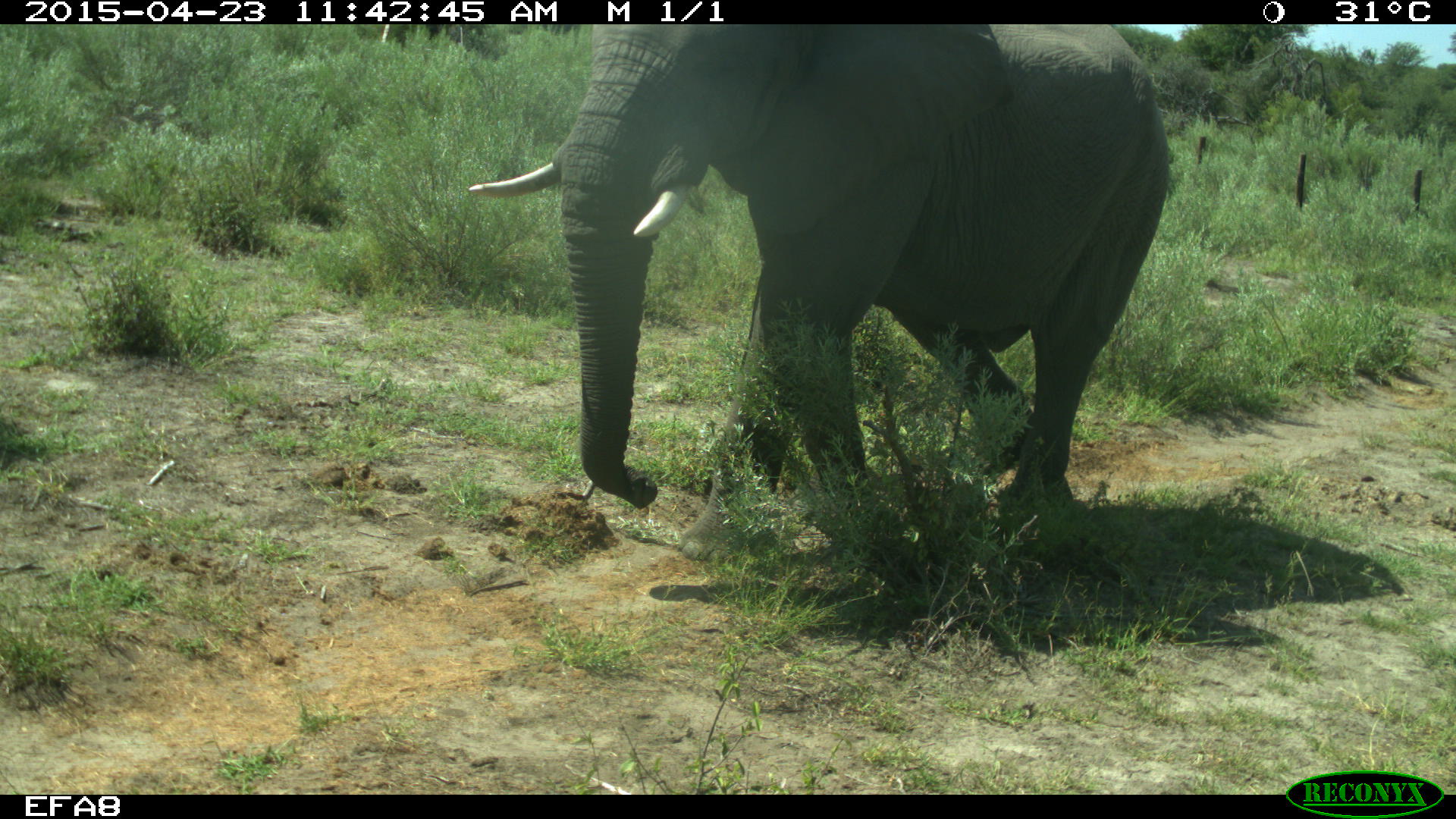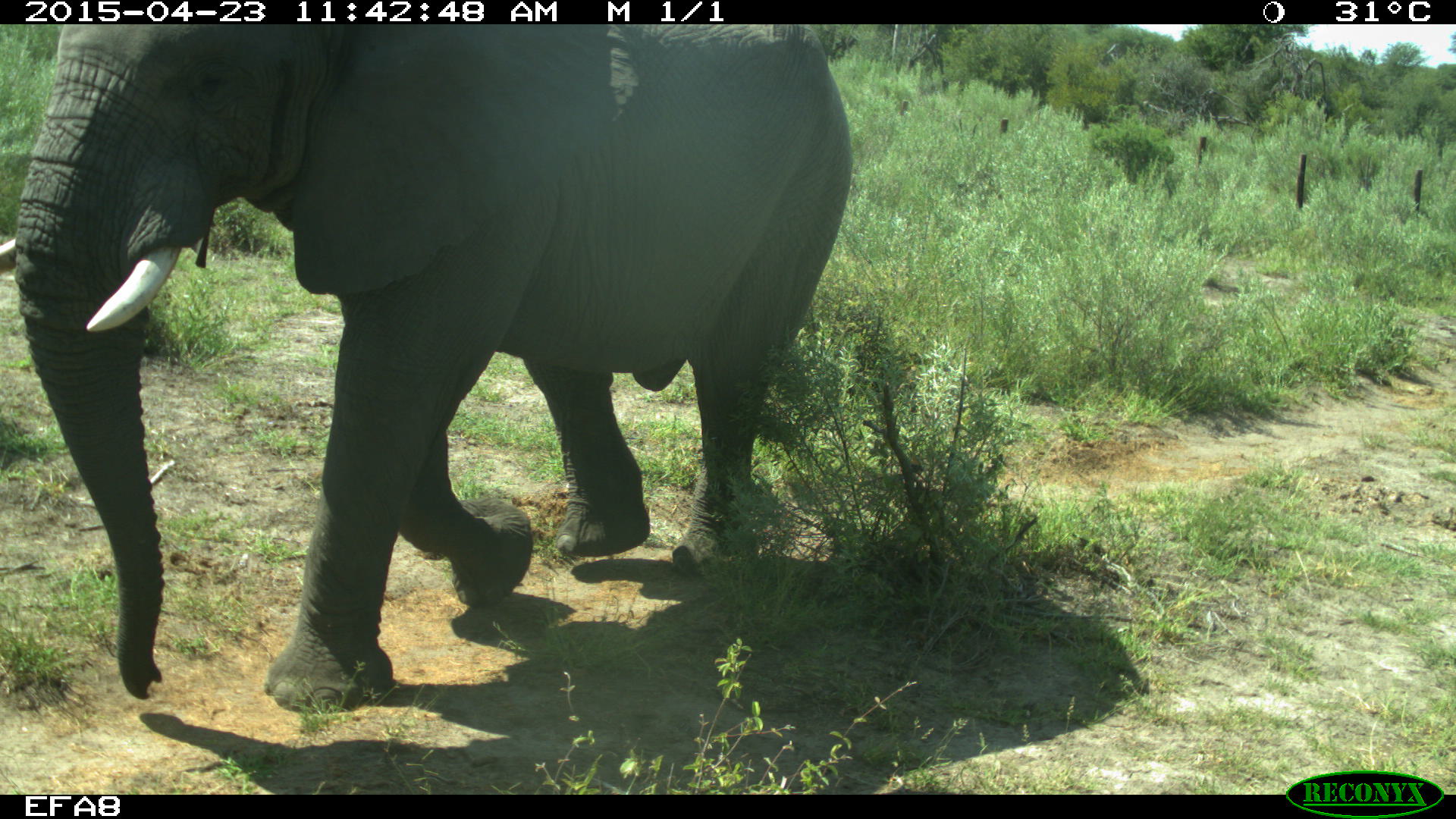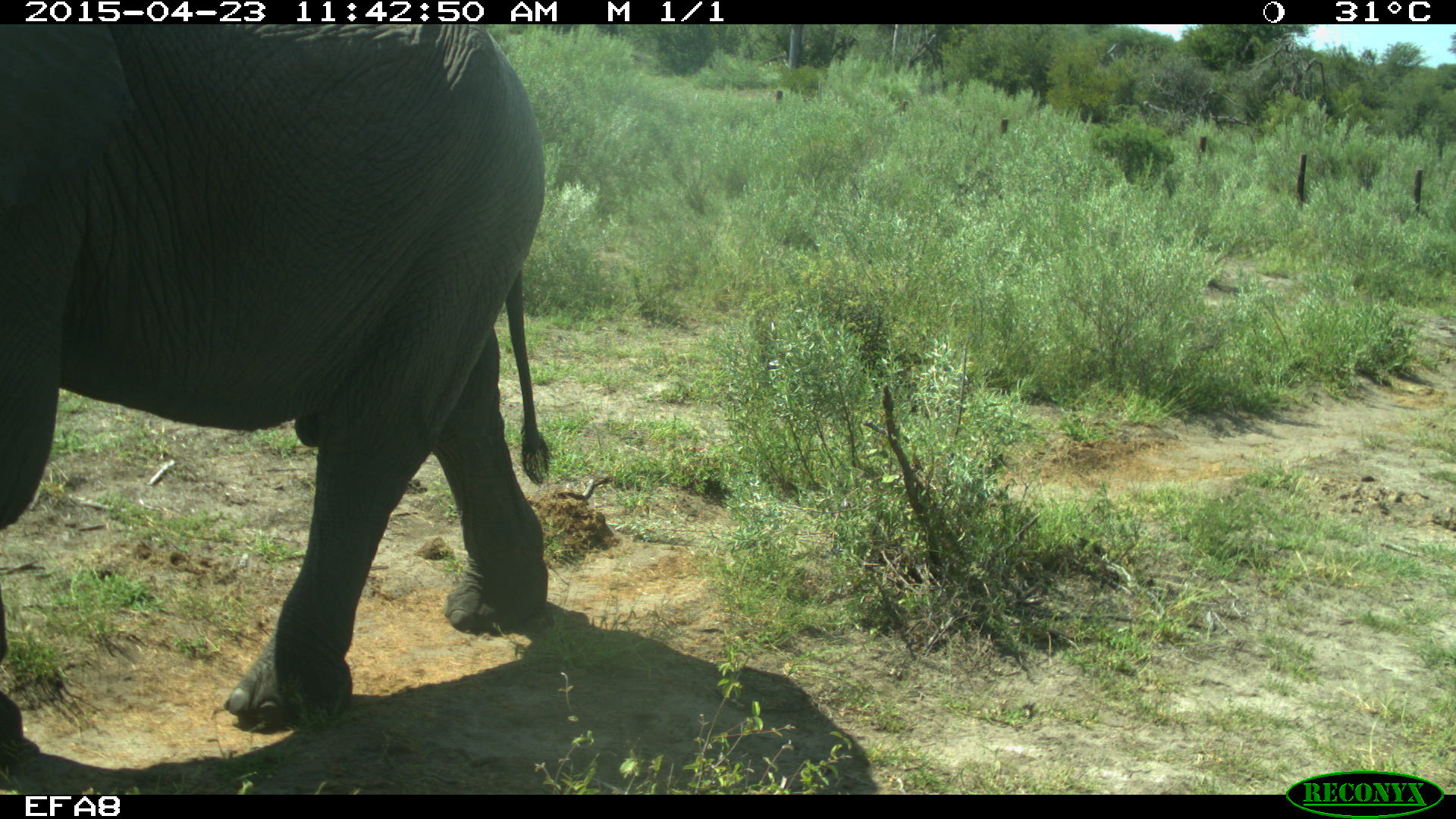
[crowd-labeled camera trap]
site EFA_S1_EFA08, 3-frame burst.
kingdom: Animalia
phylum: Chordata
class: Mammalia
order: Proboscidea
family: Elephantidae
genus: Loxodonta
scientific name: Loxodonta africana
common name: african bush elephant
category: elephant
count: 1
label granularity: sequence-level